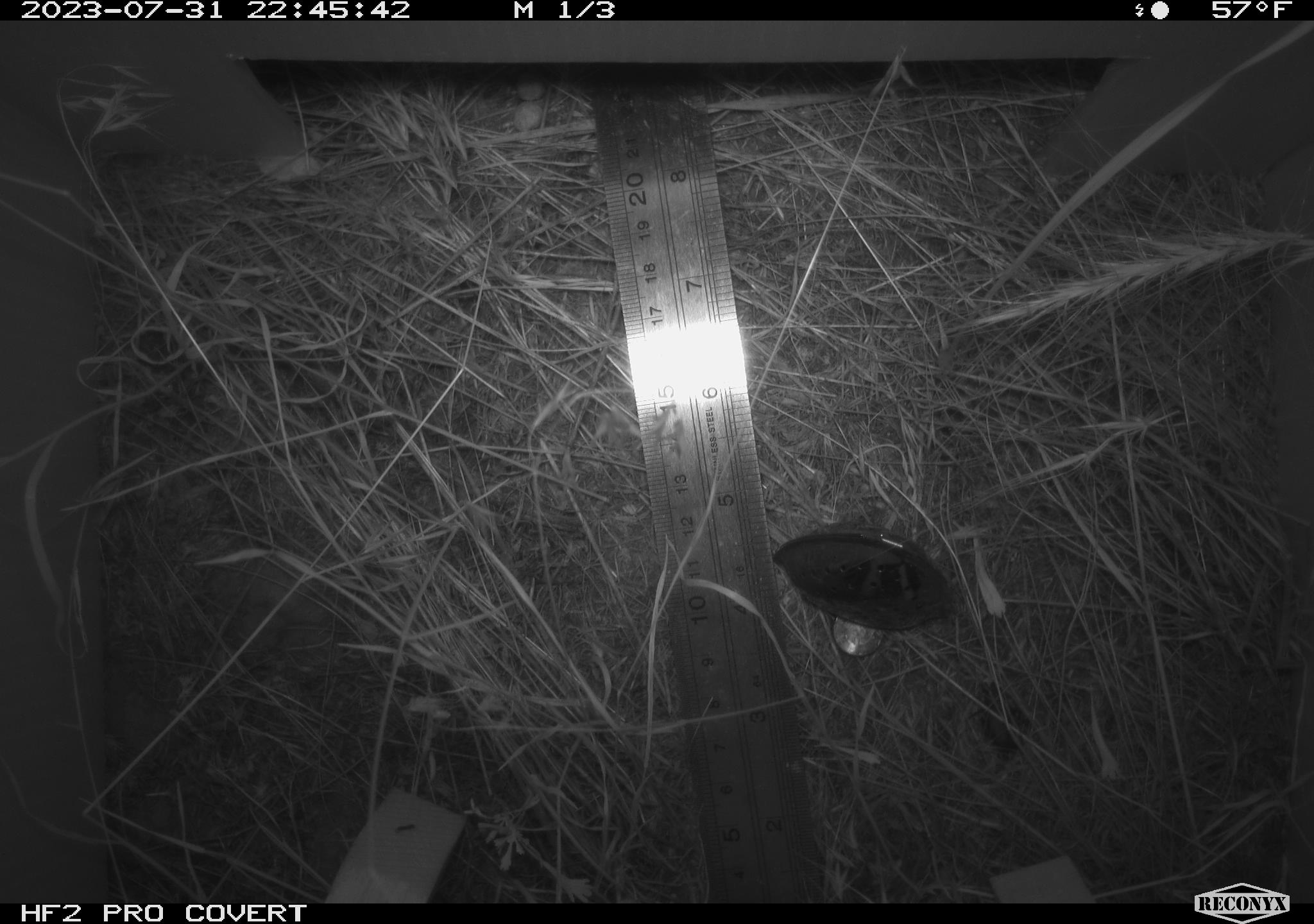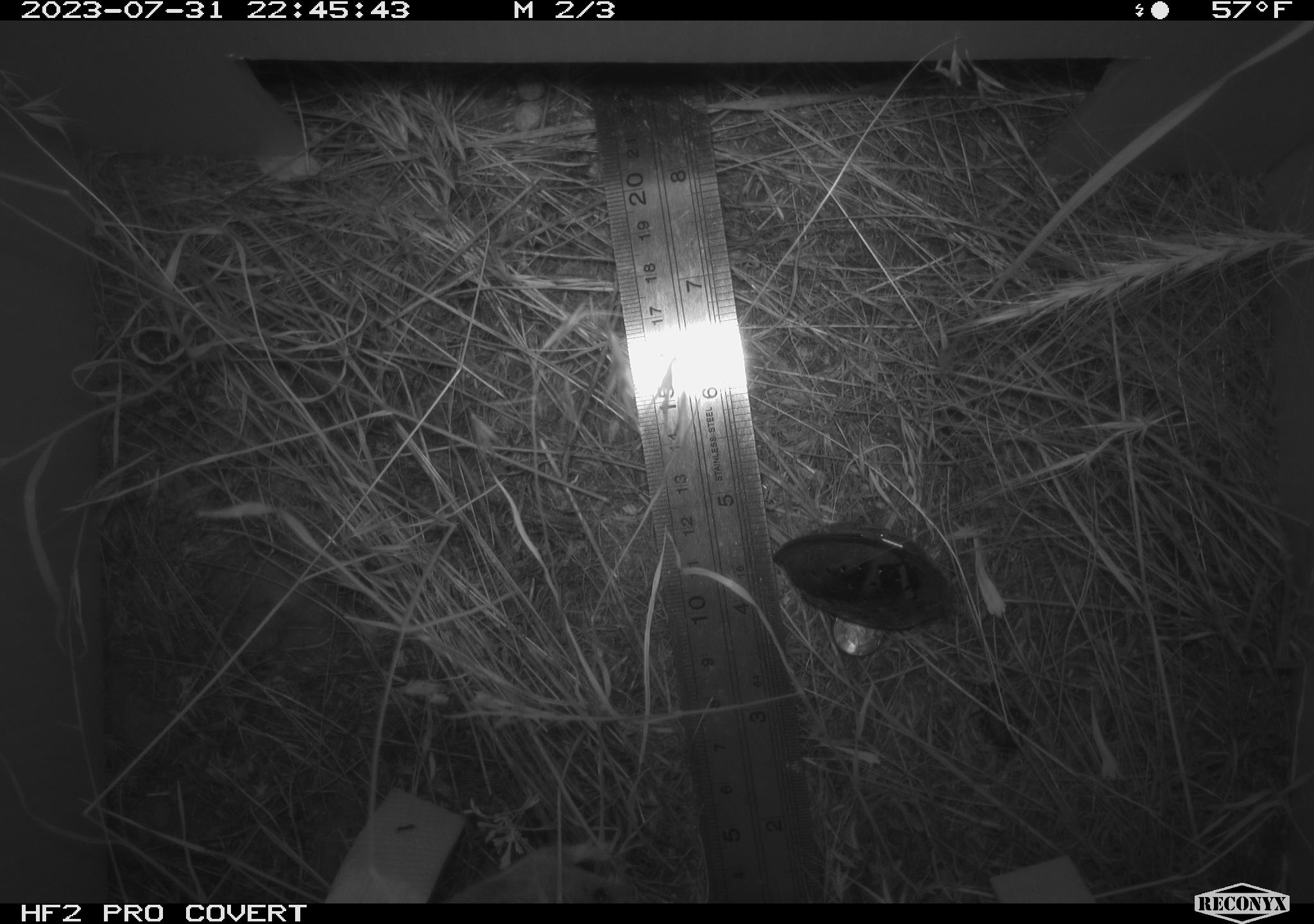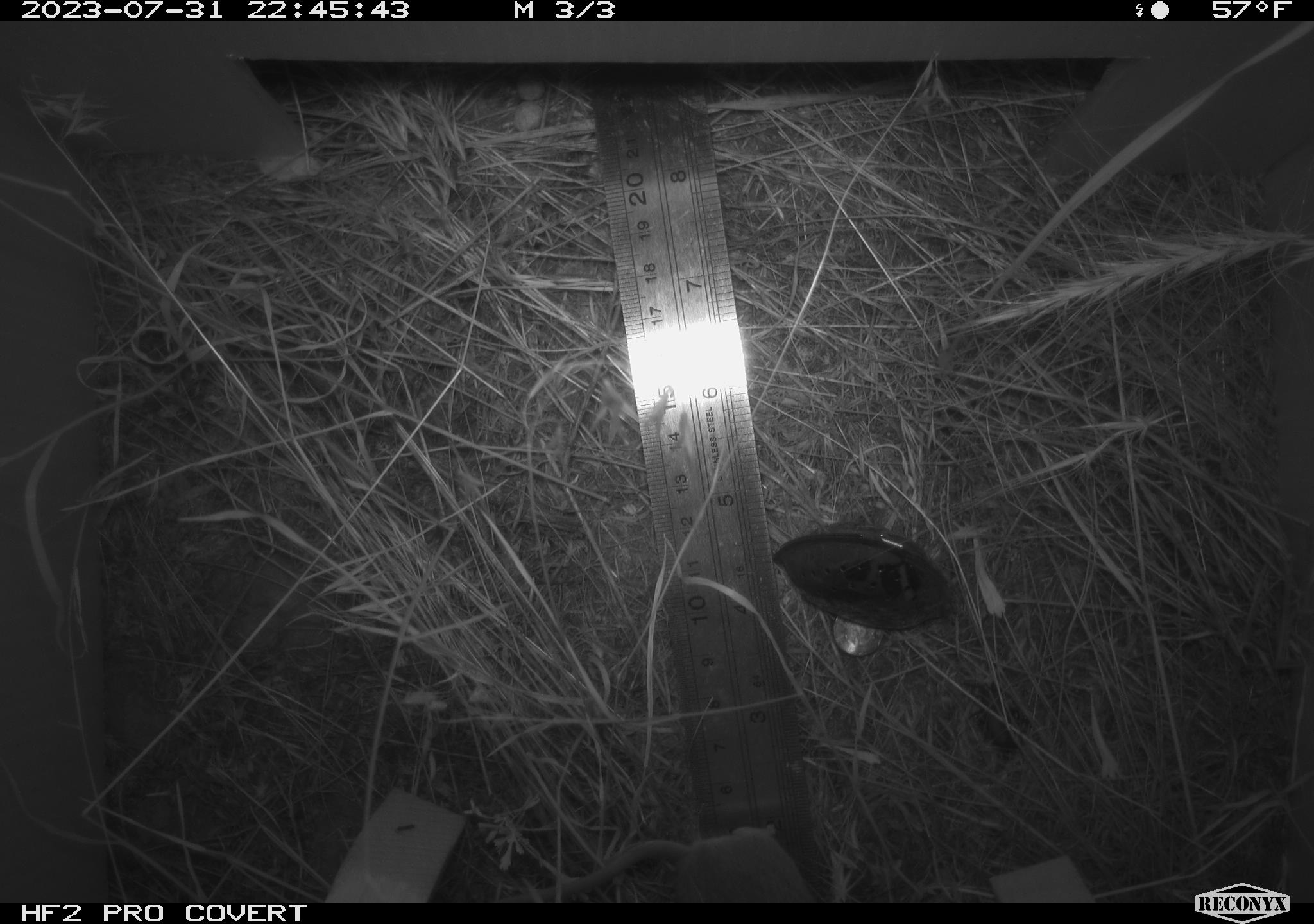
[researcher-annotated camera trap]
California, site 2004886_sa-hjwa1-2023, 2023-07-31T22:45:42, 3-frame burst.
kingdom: Animalia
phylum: Chordata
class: Mammalia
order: Rodentia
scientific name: Rodentia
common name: mouse species